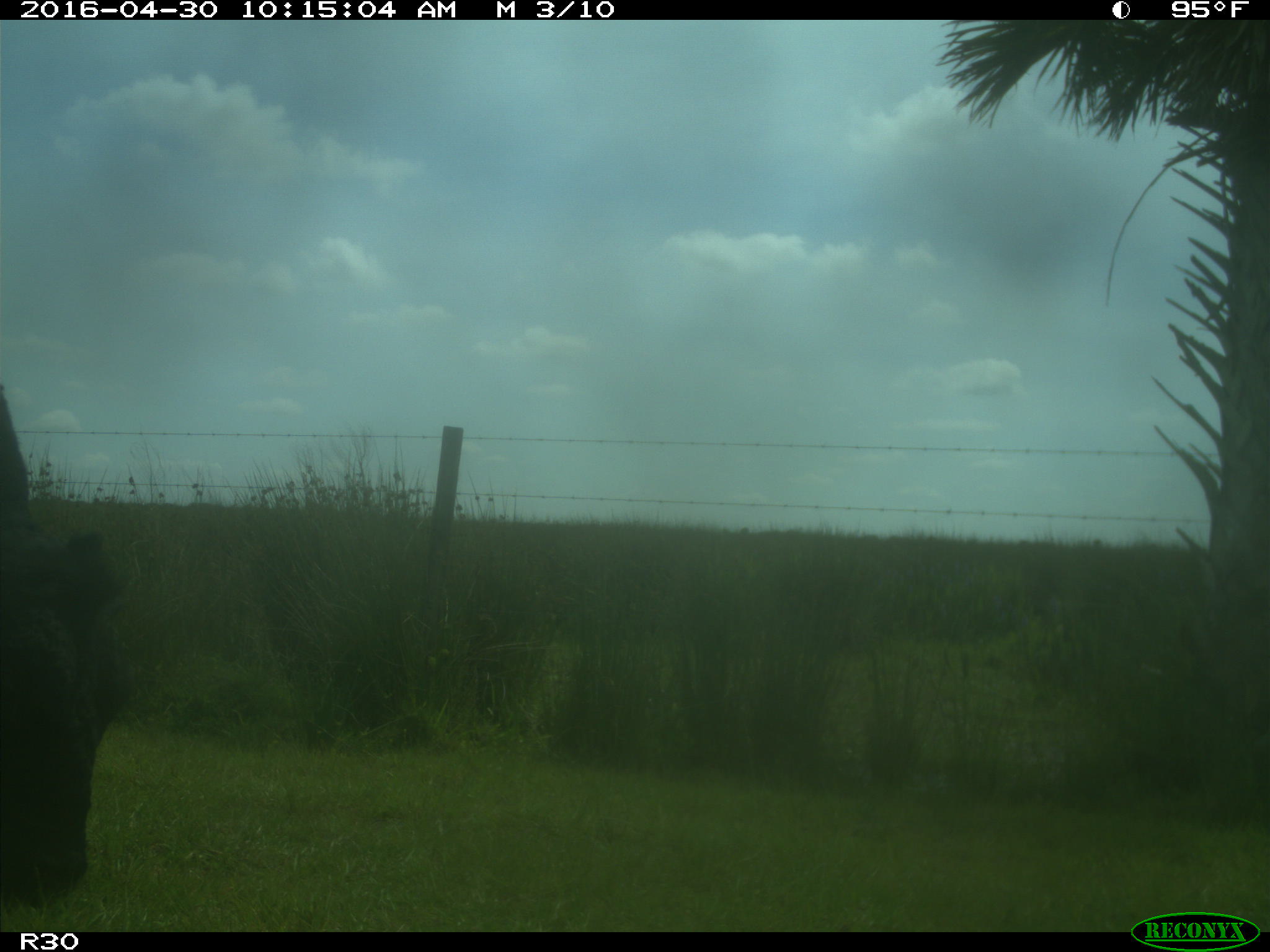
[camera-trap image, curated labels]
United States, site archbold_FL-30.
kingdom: Animalia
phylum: Chordata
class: Mammalia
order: Artiodactyla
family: Bovidae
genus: Bos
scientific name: Bos taurus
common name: domestic cow